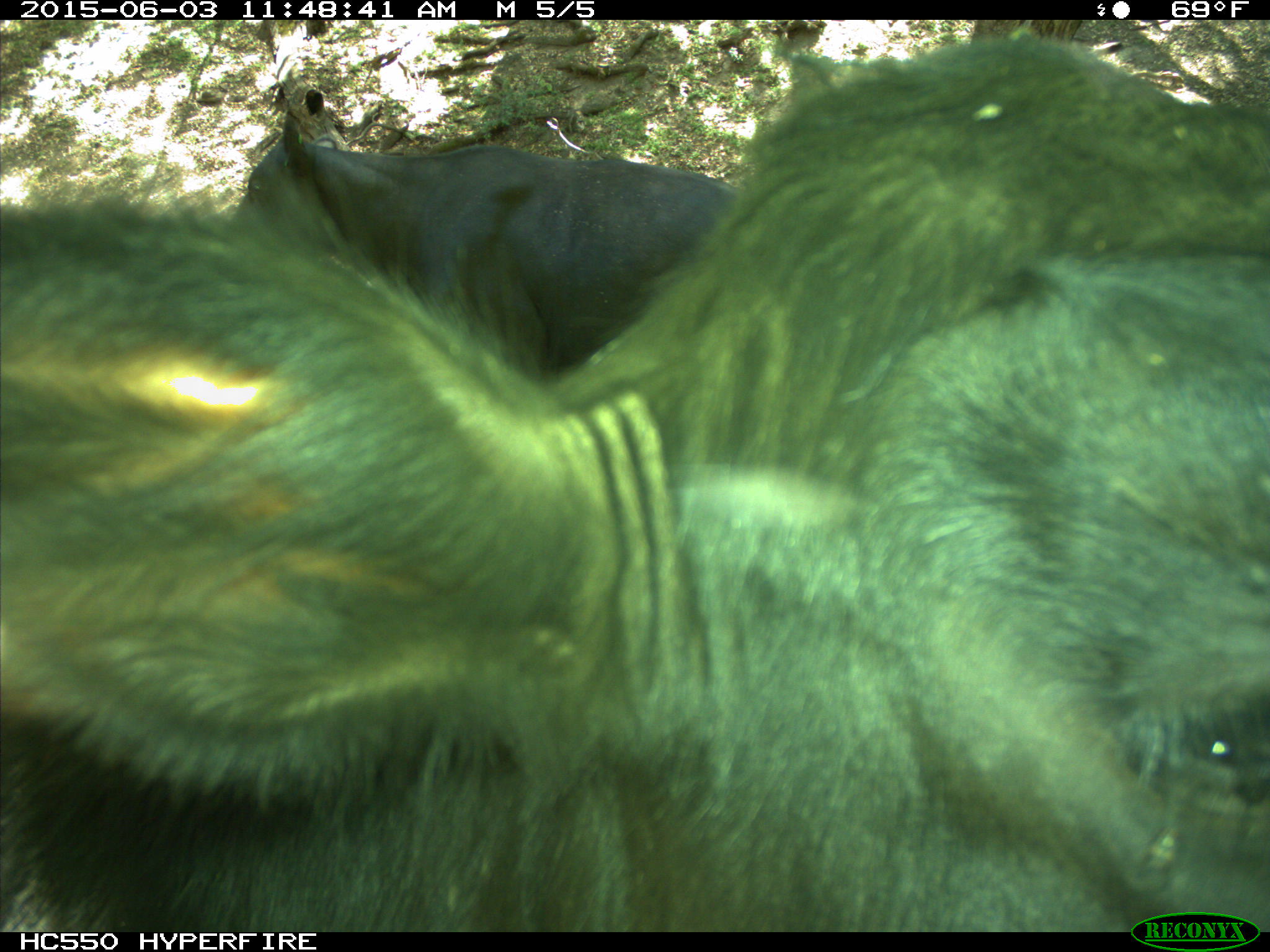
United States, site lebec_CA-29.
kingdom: Animalia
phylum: Chordata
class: Mammalia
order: Artiodactyla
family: Bovidae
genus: Bos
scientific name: Bos taurus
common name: domestic cow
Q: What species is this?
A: Bos taurus (domestic cow).